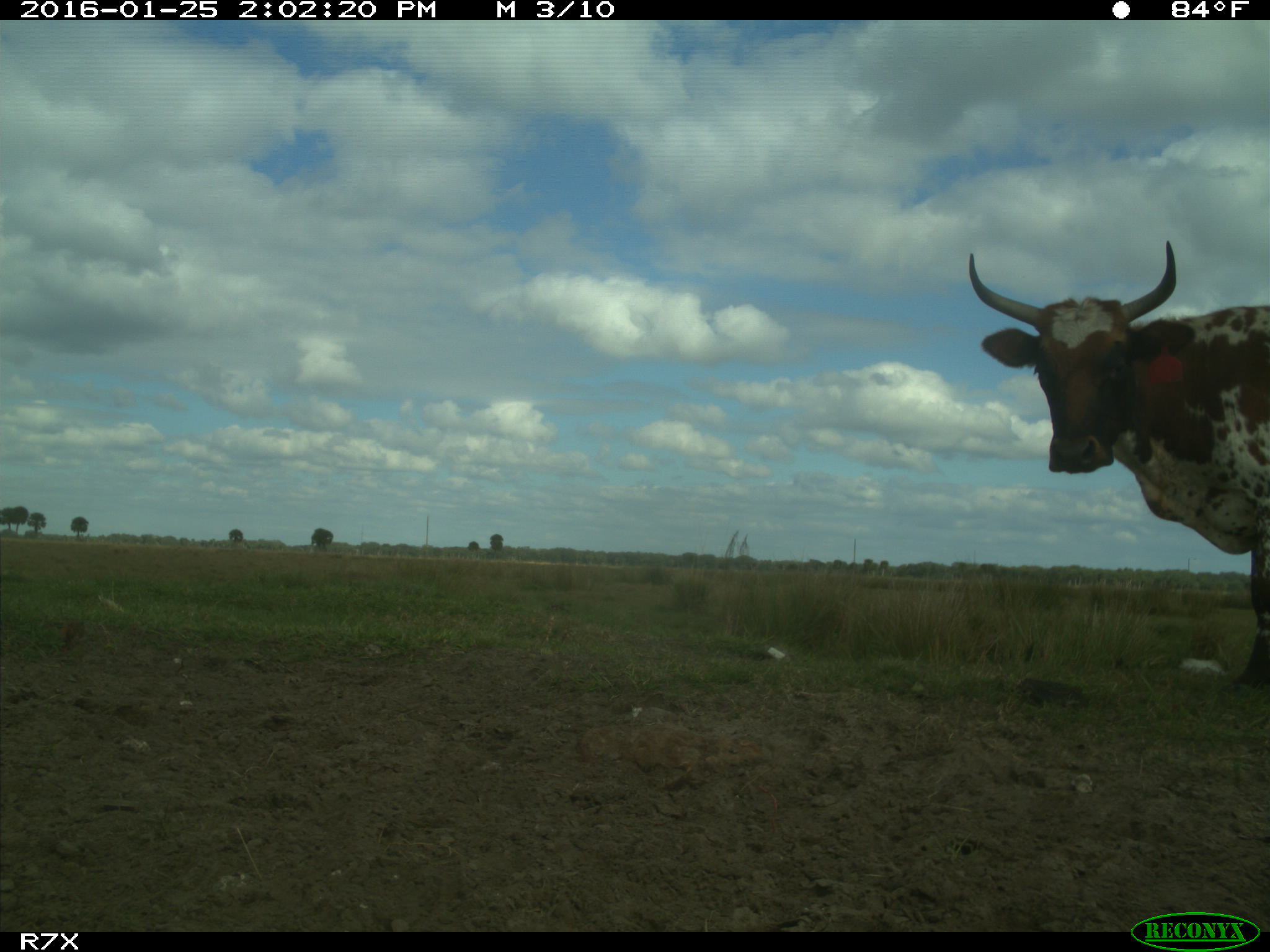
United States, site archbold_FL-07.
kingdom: Animalia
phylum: Chordata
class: Mammalia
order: Artiodactyla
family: Bovidae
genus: Bos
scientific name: Bos taurus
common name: domestic cow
Bos taurus (domestic cow).